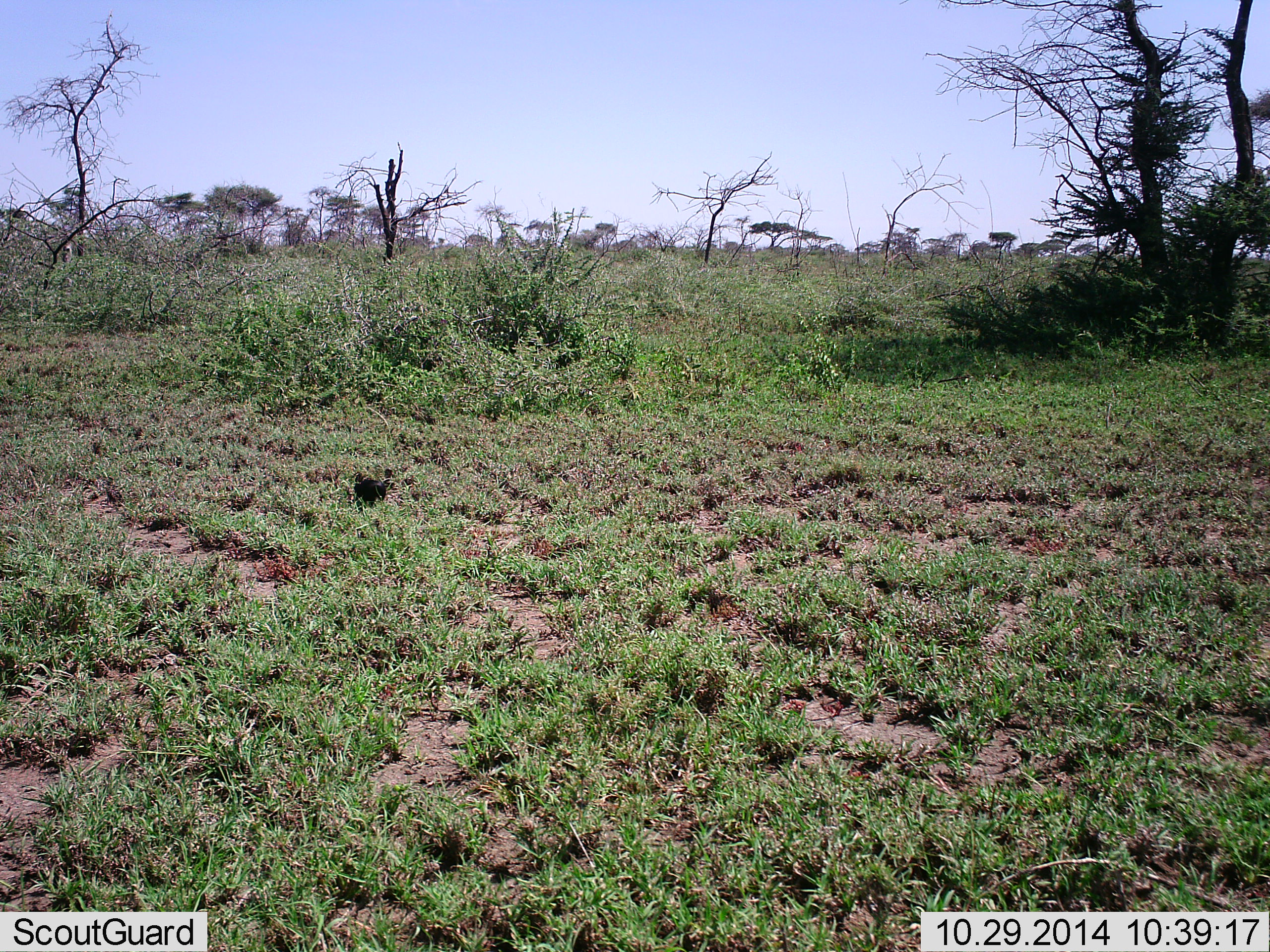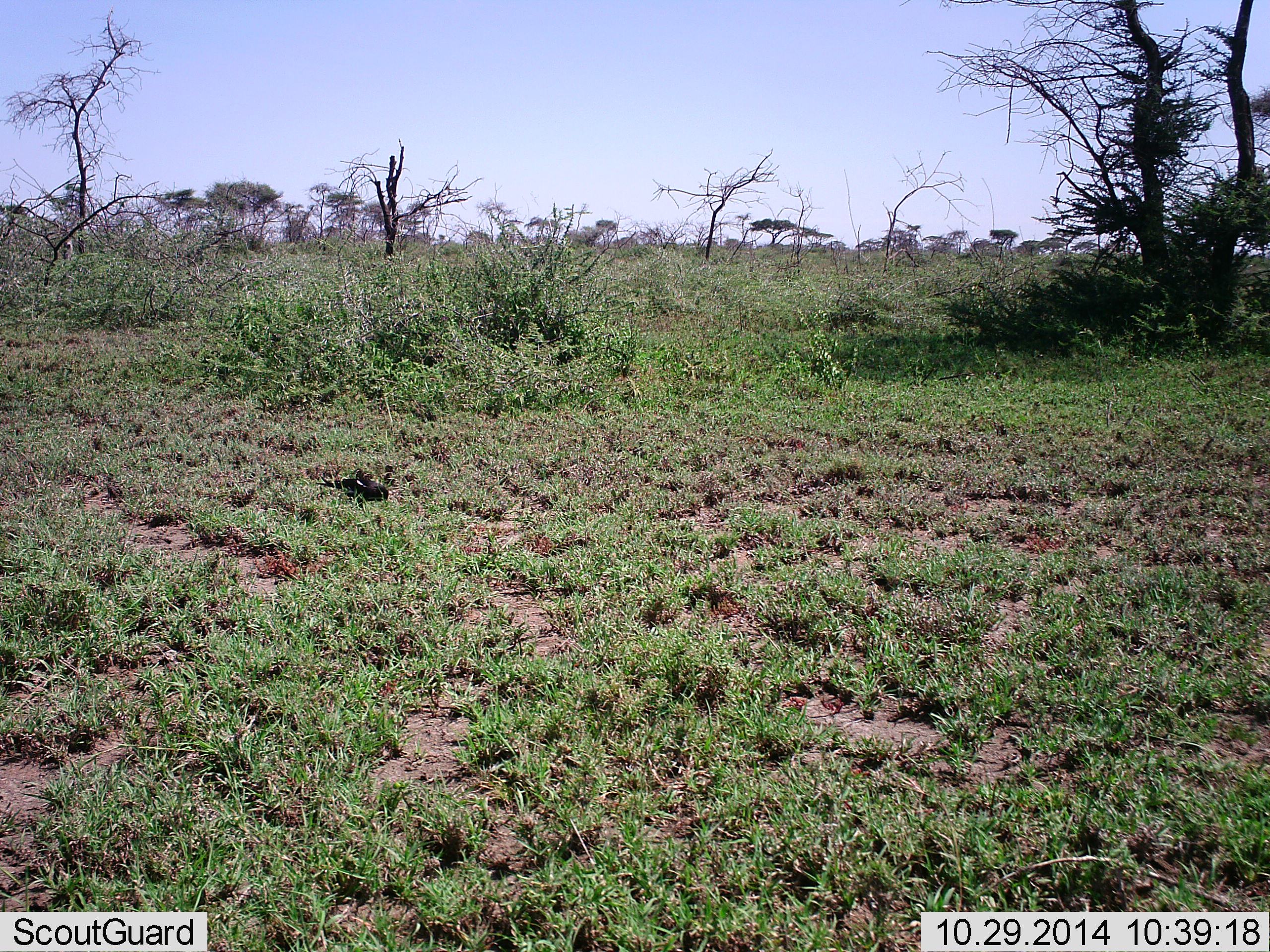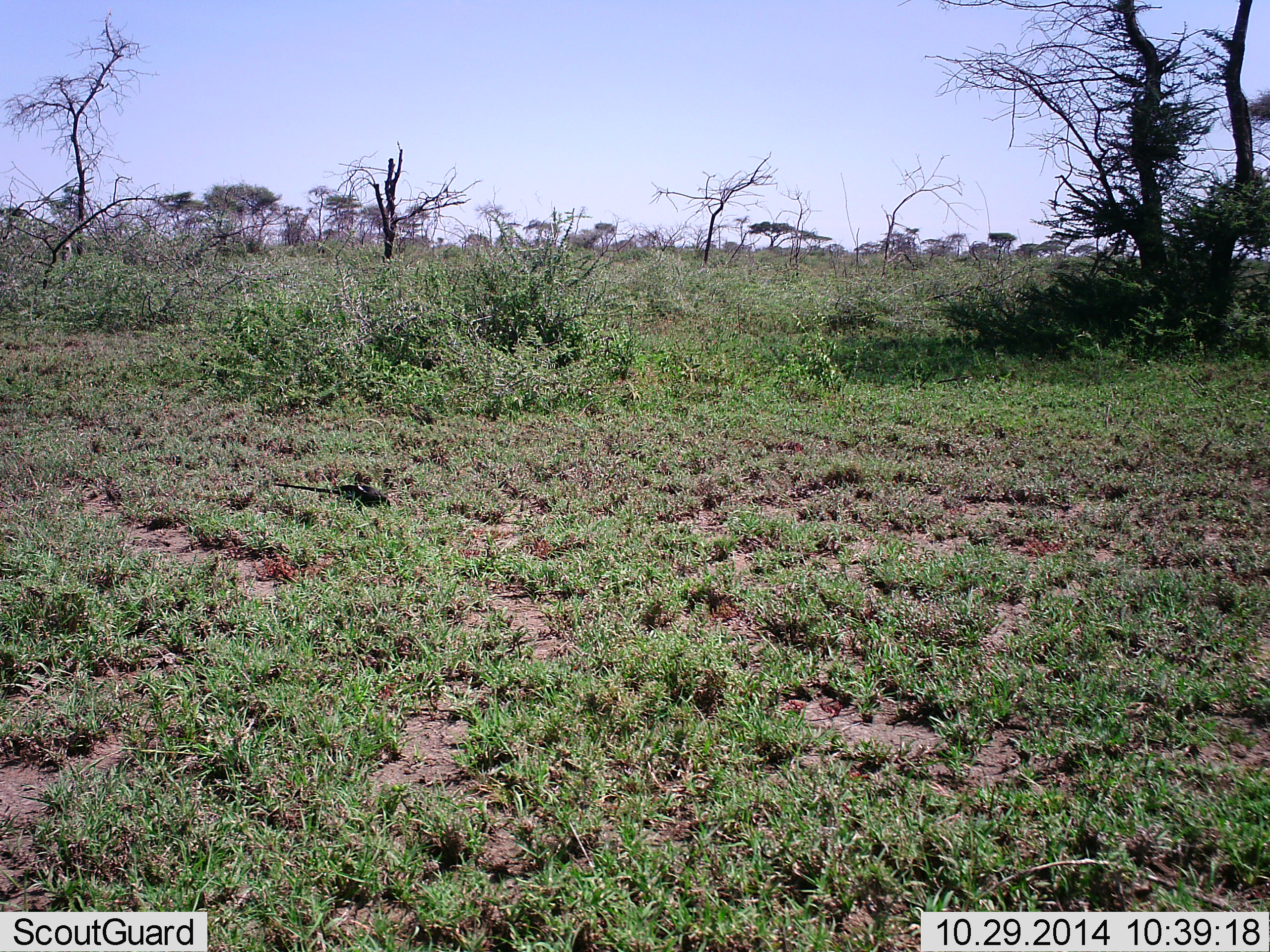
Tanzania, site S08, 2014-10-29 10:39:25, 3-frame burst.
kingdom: Animalia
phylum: Chordata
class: Aves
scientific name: Aves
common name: bird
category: otherbird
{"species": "otherbird (bird) (Aves)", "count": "1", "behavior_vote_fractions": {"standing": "60%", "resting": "0%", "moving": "0%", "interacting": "0%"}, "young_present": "0%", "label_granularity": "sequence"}